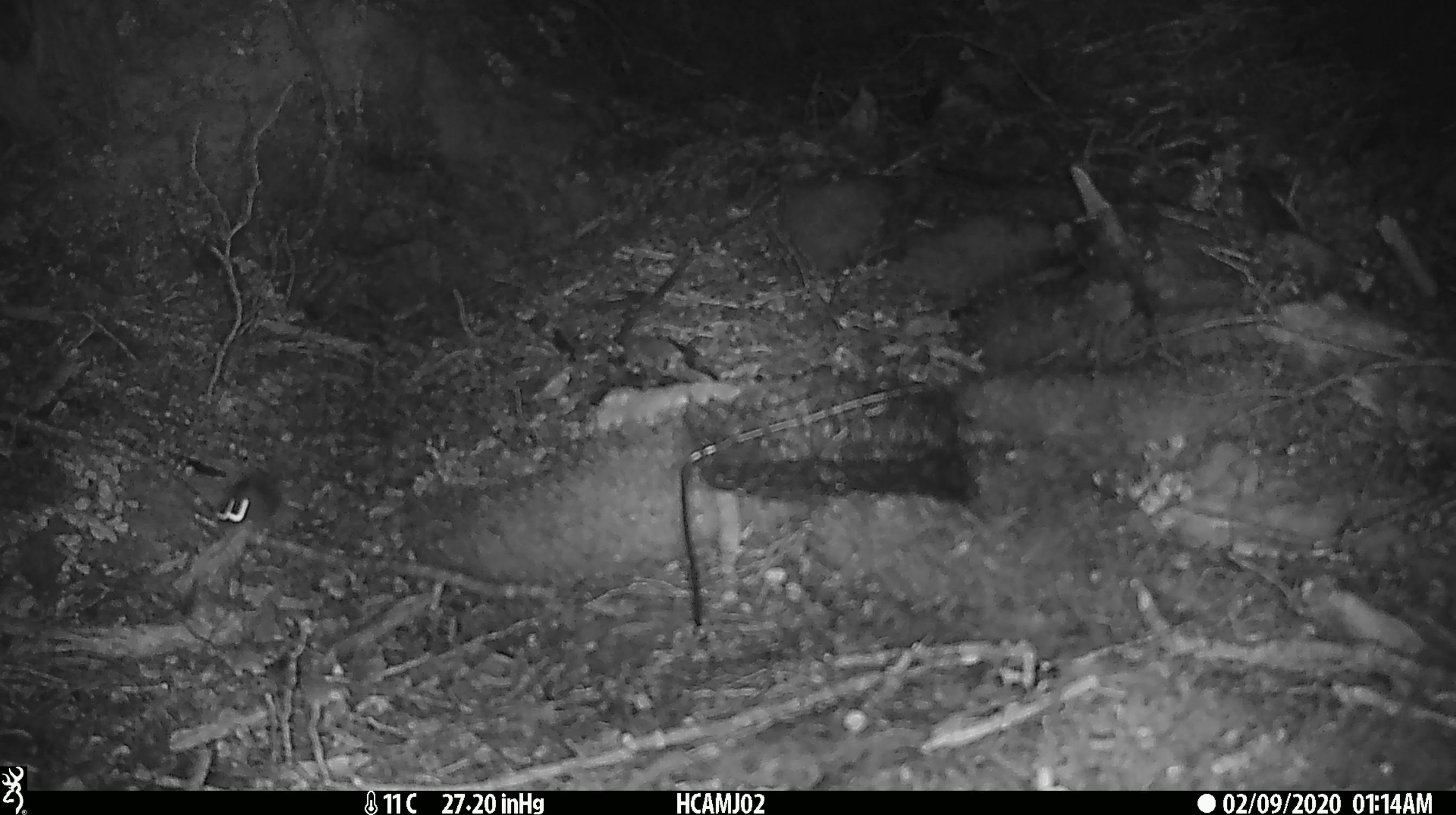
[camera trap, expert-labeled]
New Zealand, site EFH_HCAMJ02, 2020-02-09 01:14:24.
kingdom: Animalia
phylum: Chordata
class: Mammalia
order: Rodentia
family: Muridae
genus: Mus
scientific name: Mus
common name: mouse